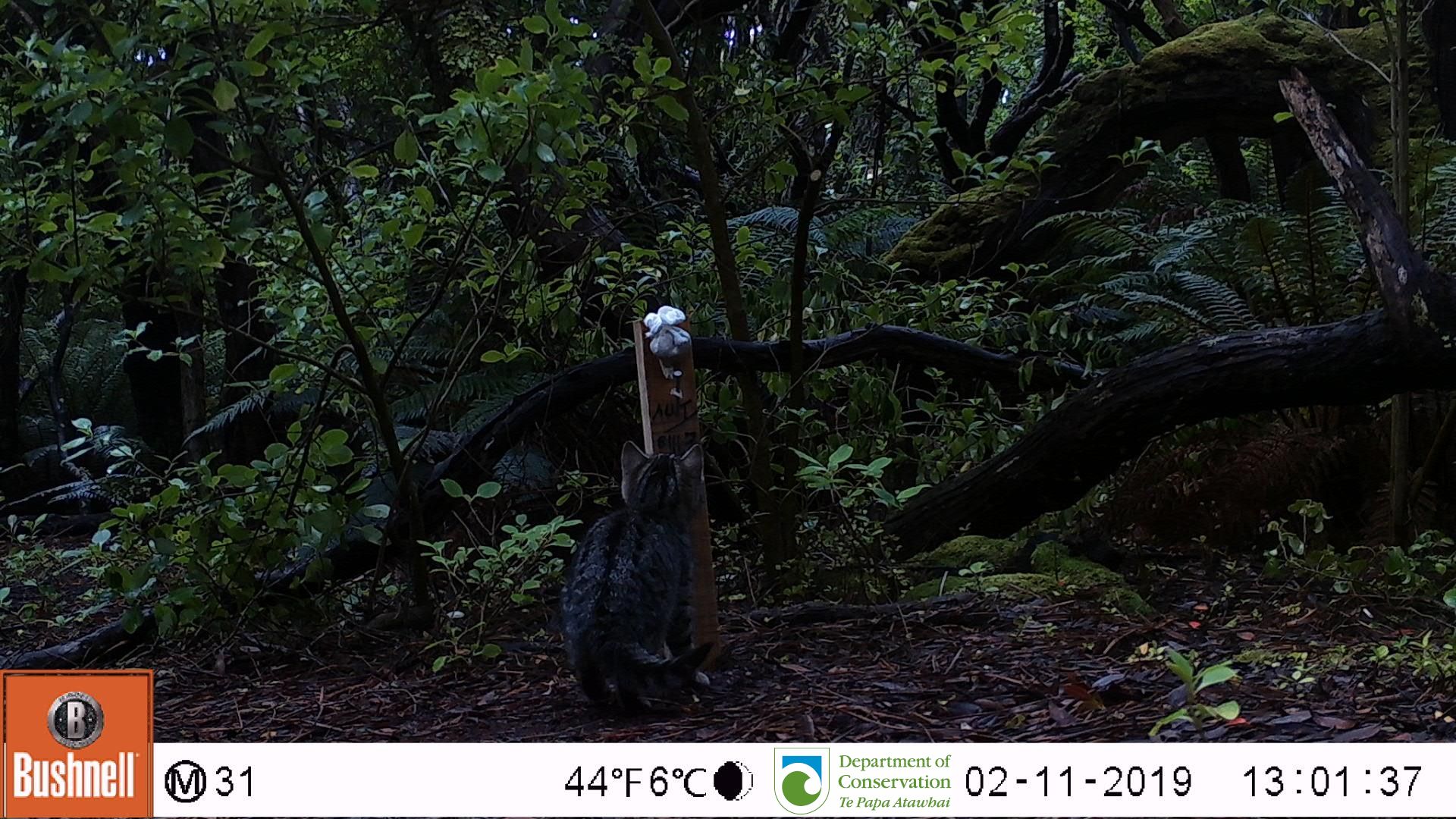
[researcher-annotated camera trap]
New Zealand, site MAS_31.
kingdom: Animalia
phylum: Chordata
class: Mammalia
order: Carnivora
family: Felidae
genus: Felis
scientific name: Felis catus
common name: domestic cat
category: cat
Cat (domestic cat) (Felis catus).